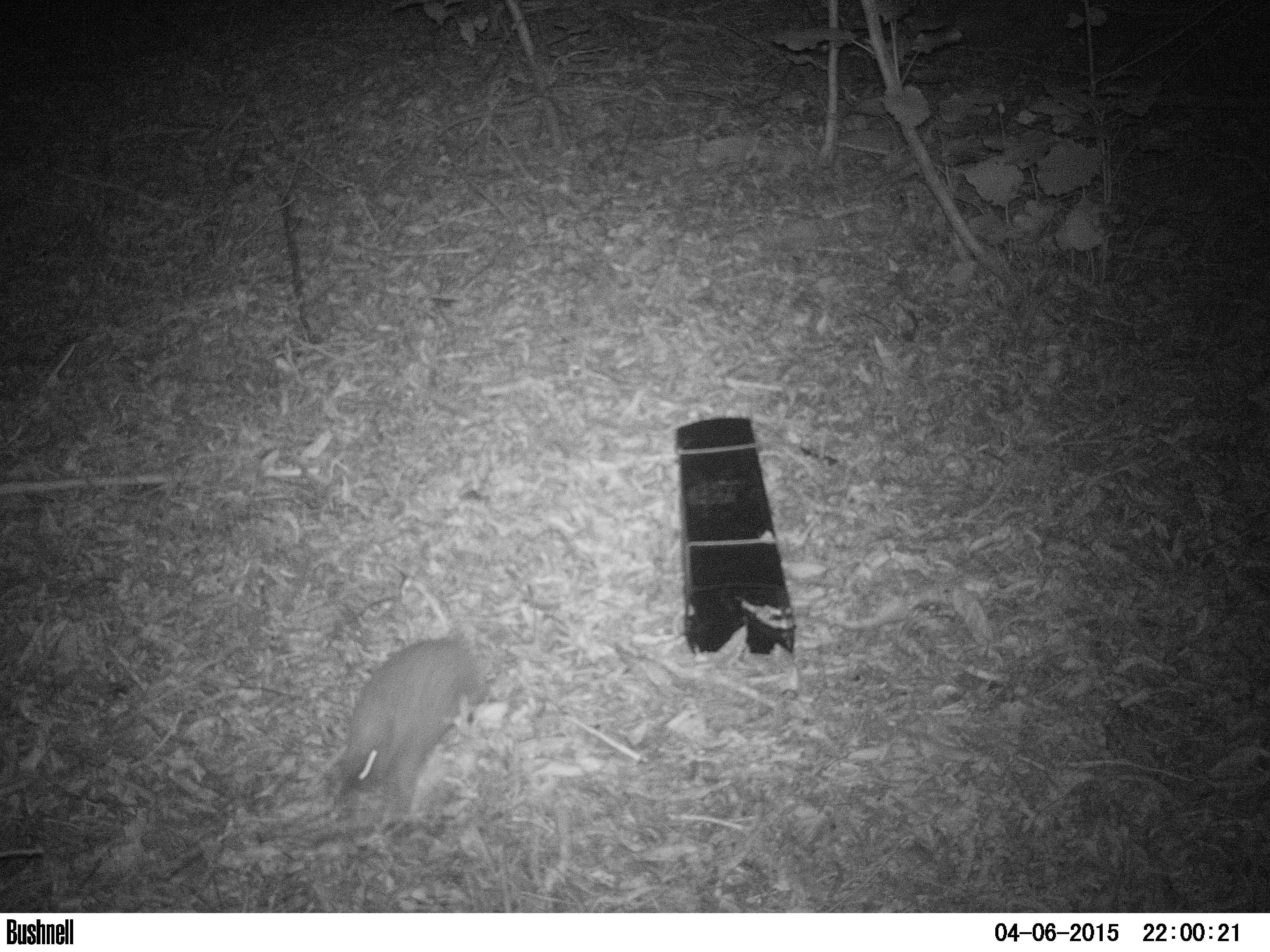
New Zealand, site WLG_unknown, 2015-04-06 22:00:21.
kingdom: Animalia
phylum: Chordata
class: Mammalia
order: Eulipotyphla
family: Erinaceidae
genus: Erinaceus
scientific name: Erinaceus europaeus europaeus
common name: european hedgehog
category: hedgehog